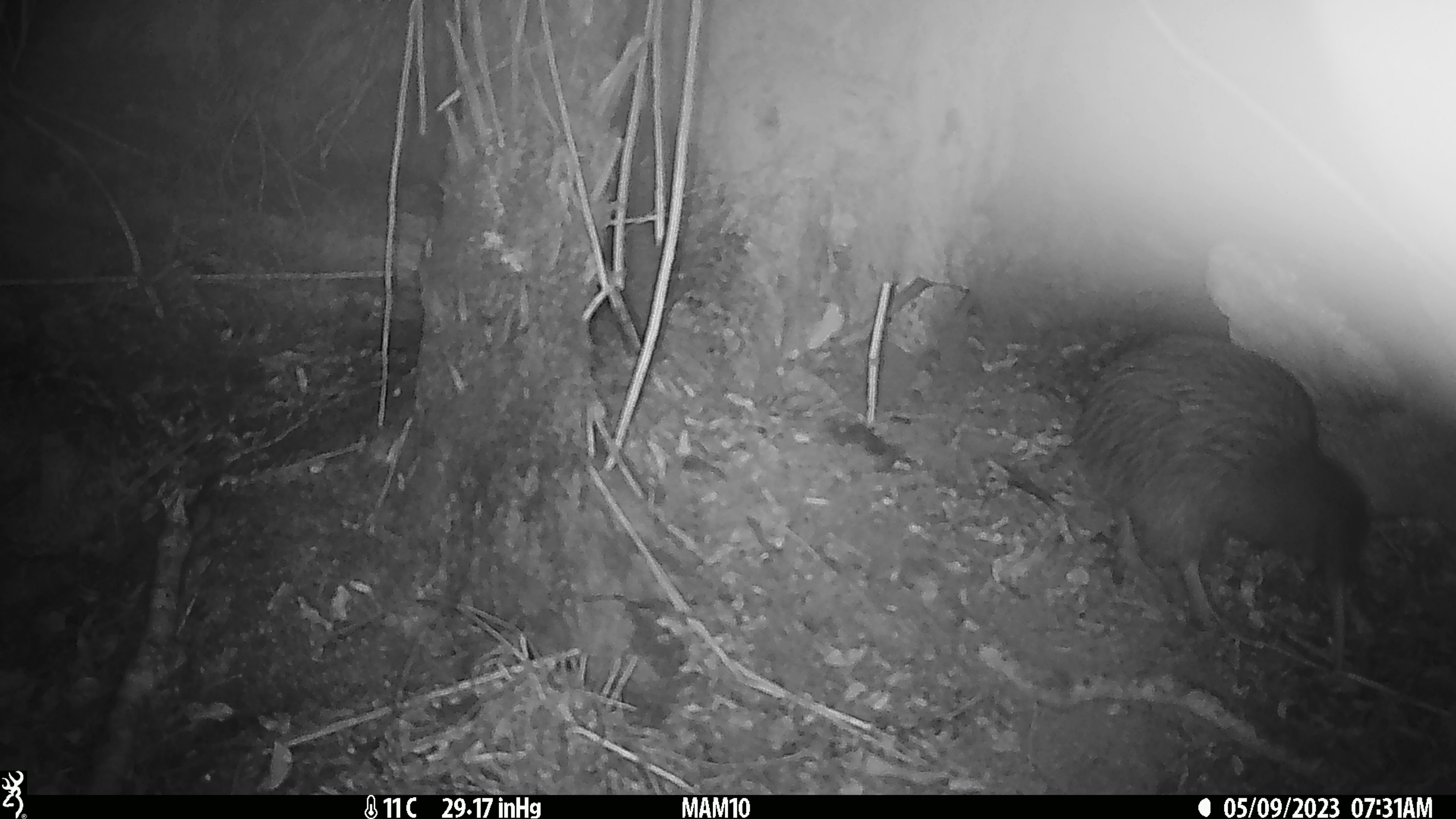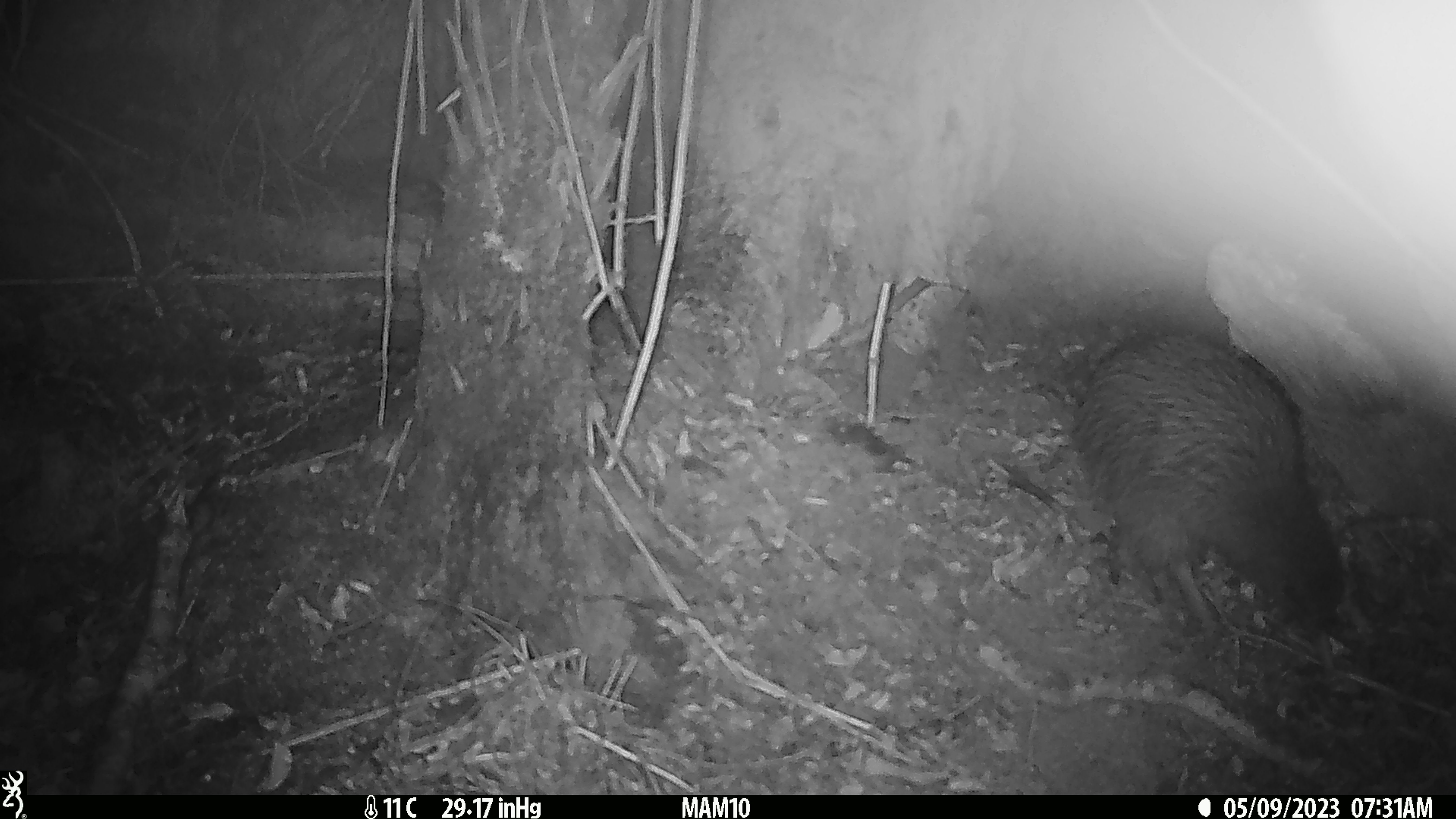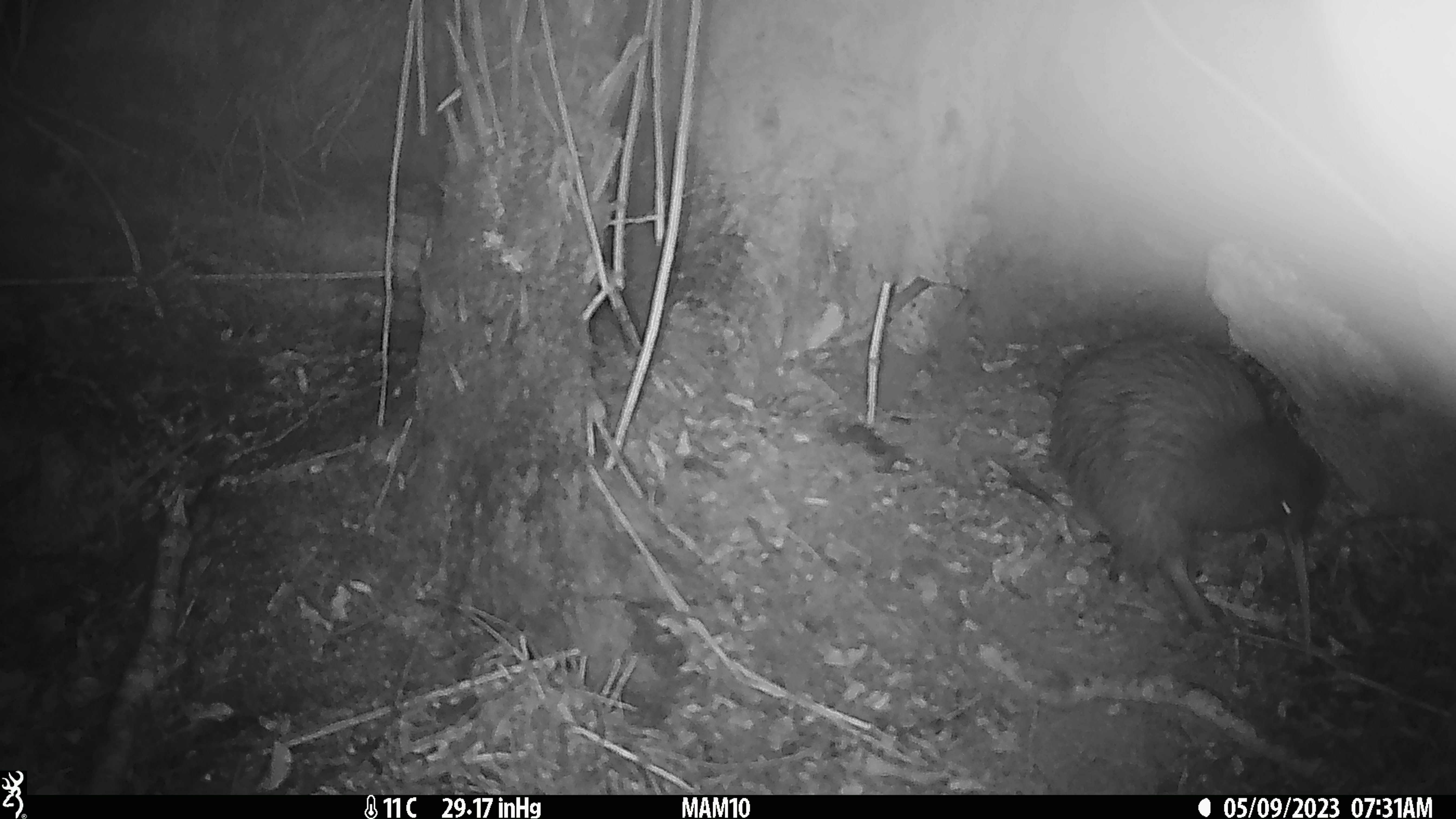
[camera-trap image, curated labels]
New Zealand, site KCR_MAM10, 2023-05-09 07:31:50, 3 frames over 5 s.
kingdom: Animalia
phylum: Chordata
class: Aves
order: Apterygiformes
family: Apterygidae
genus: Apteryx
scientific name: Apteryx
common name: kiwi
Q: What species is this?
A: Kiwi (Apteryx).